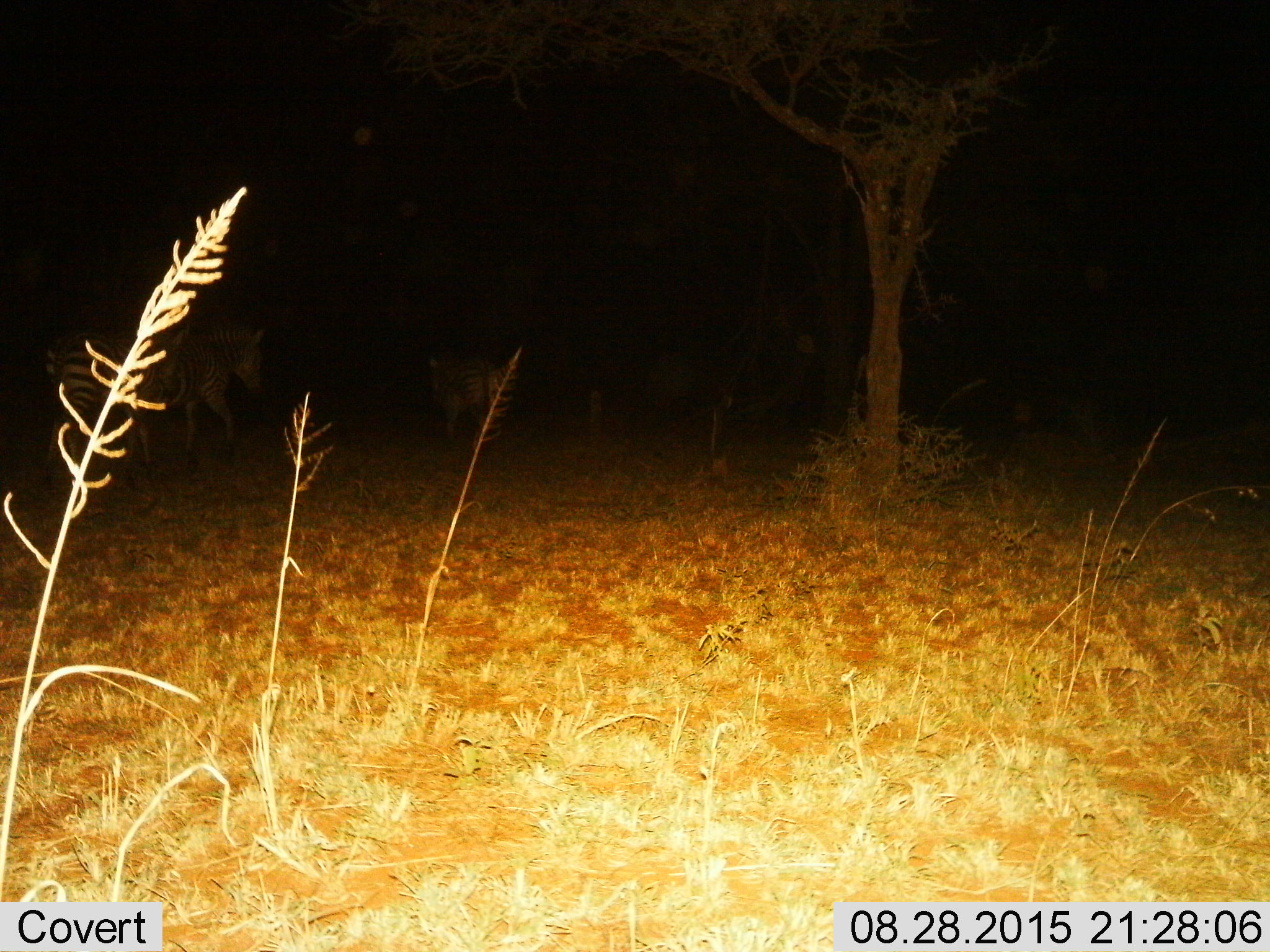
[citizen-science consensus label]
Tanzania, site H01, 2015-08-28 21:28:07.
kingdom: Animalia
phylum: Chordata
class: Mammalia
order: Perissodactyla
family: Equidae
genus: Equus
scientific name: Equus quagga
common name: plains zebra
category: zebra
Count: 3.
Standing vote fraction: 29%.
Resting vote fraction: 14%.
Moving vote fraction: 100%.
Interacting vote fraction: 29%.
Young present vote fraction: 14%.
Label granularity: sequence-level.